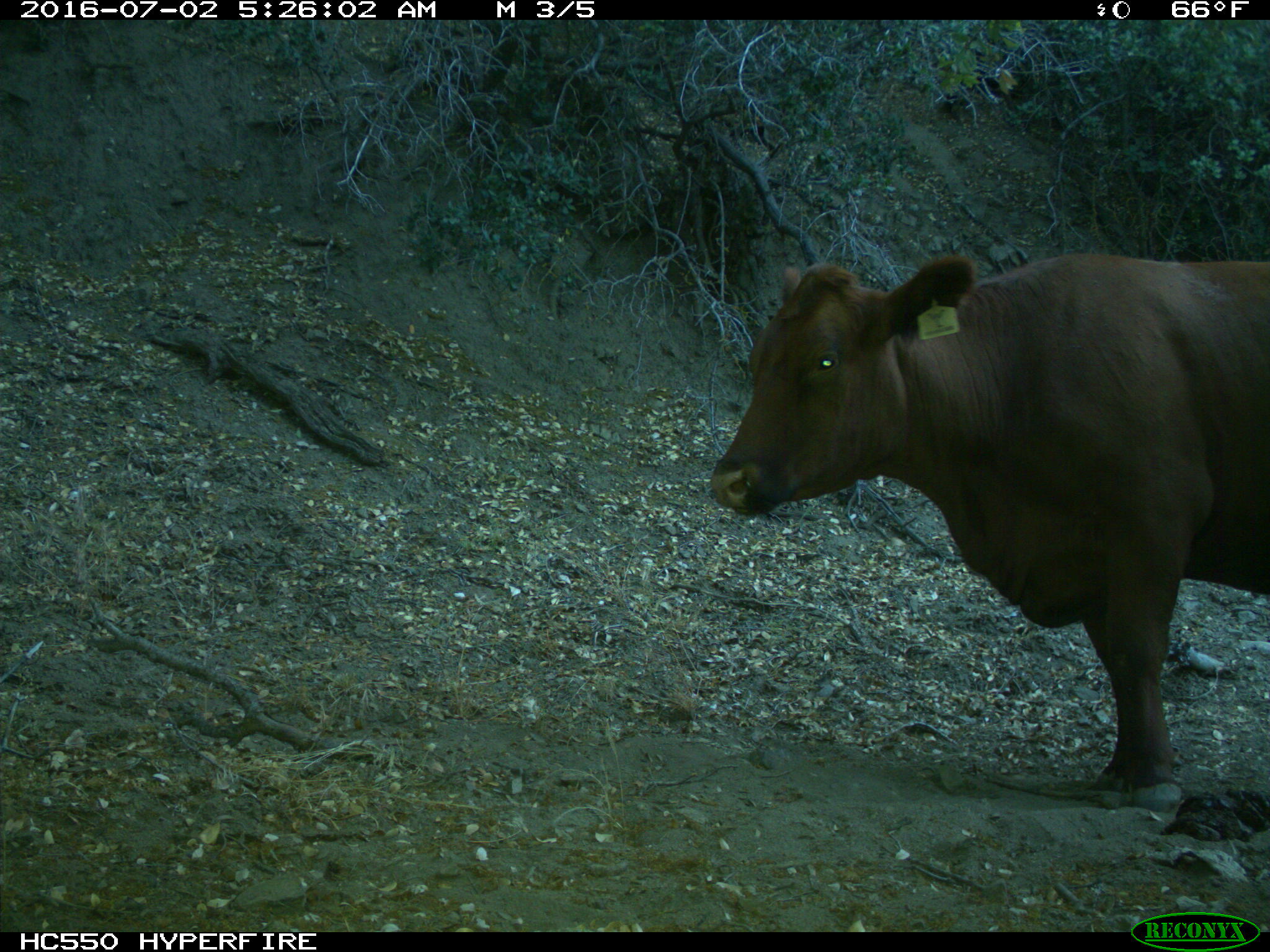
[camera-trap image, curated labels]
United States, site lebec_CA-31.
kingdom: Animalia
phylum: Chordata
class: Mammalia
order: Artiodactyla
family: Bovidae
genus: Bos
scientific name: Bos taurus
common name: domestic cow